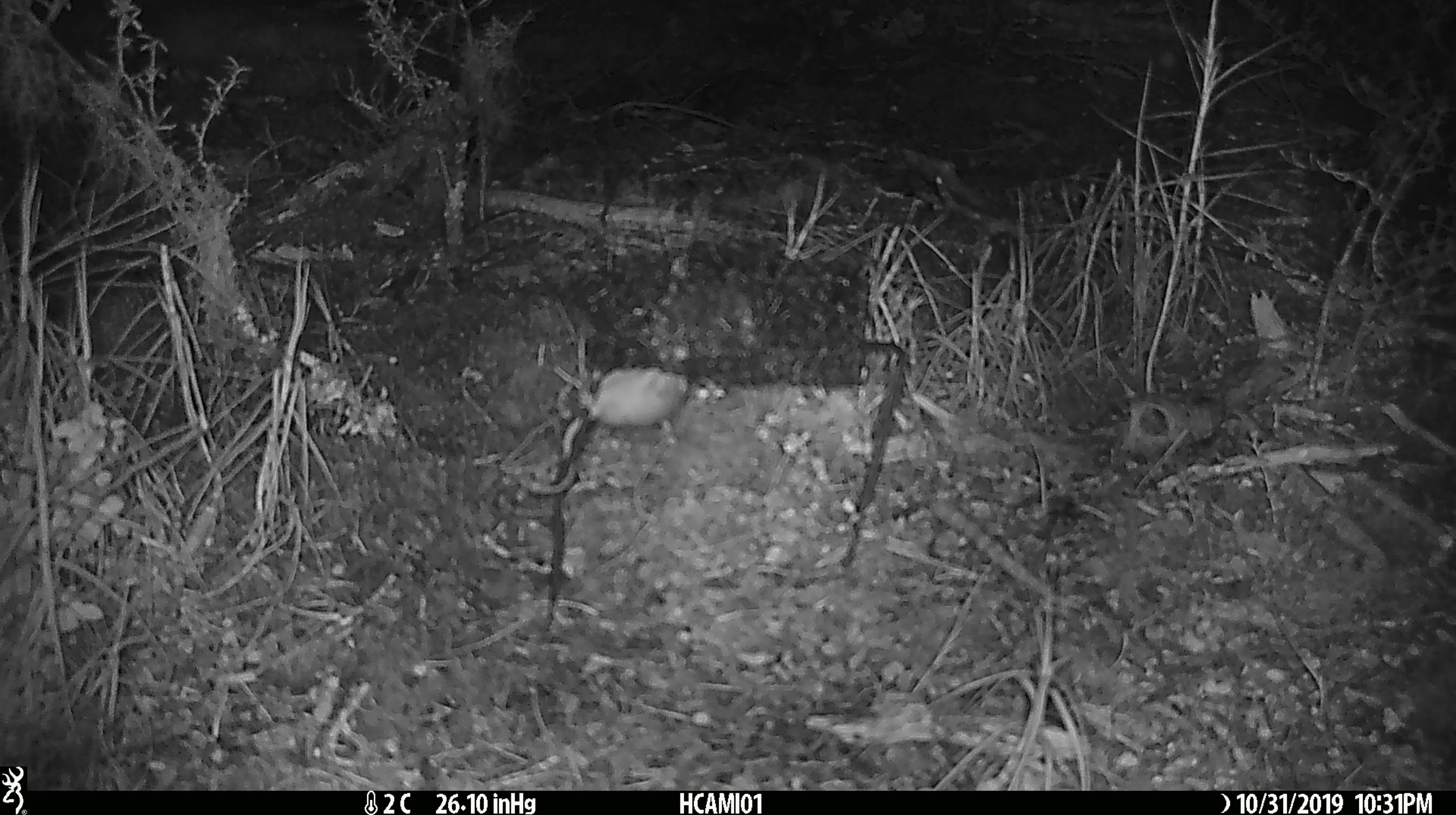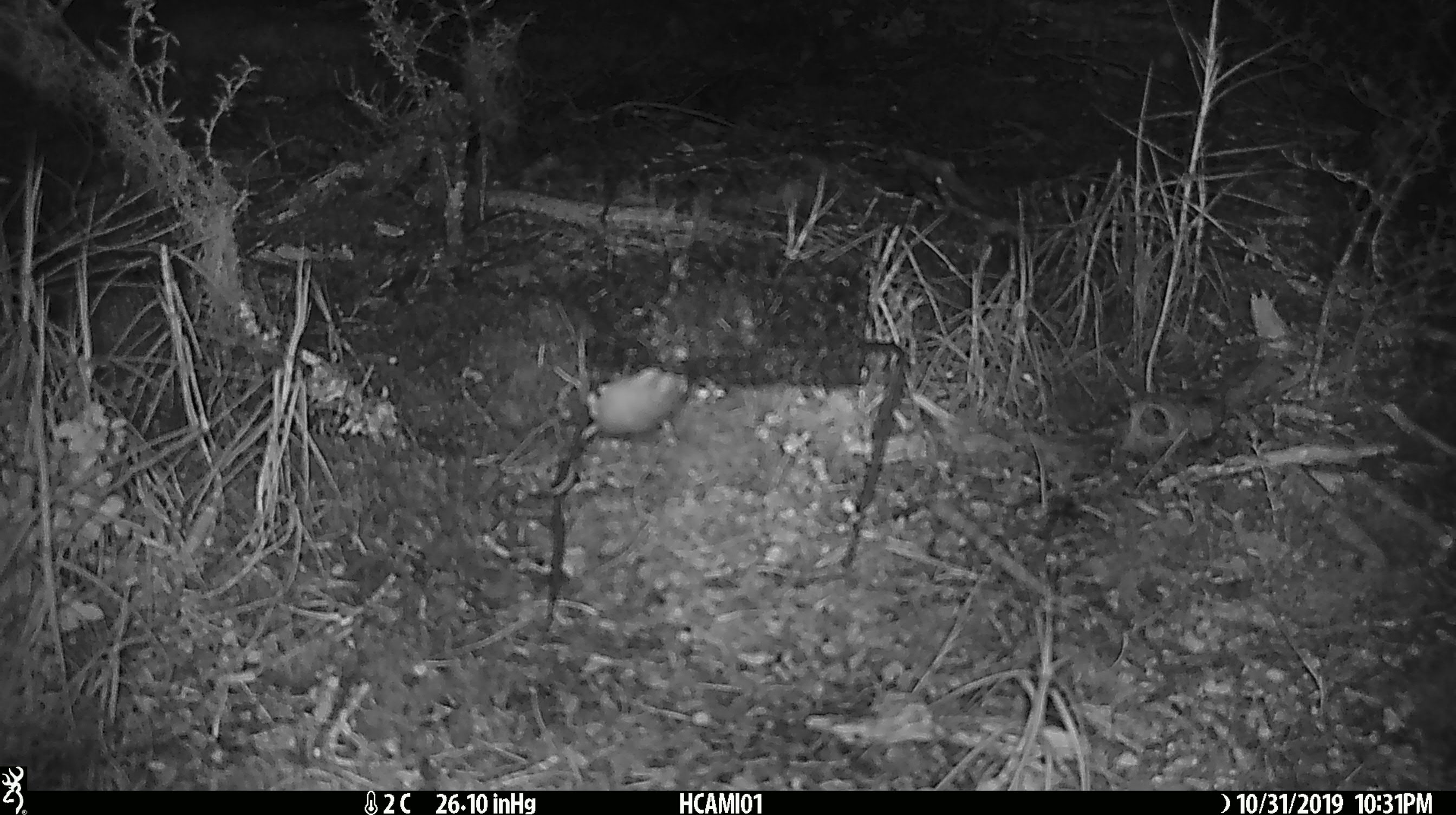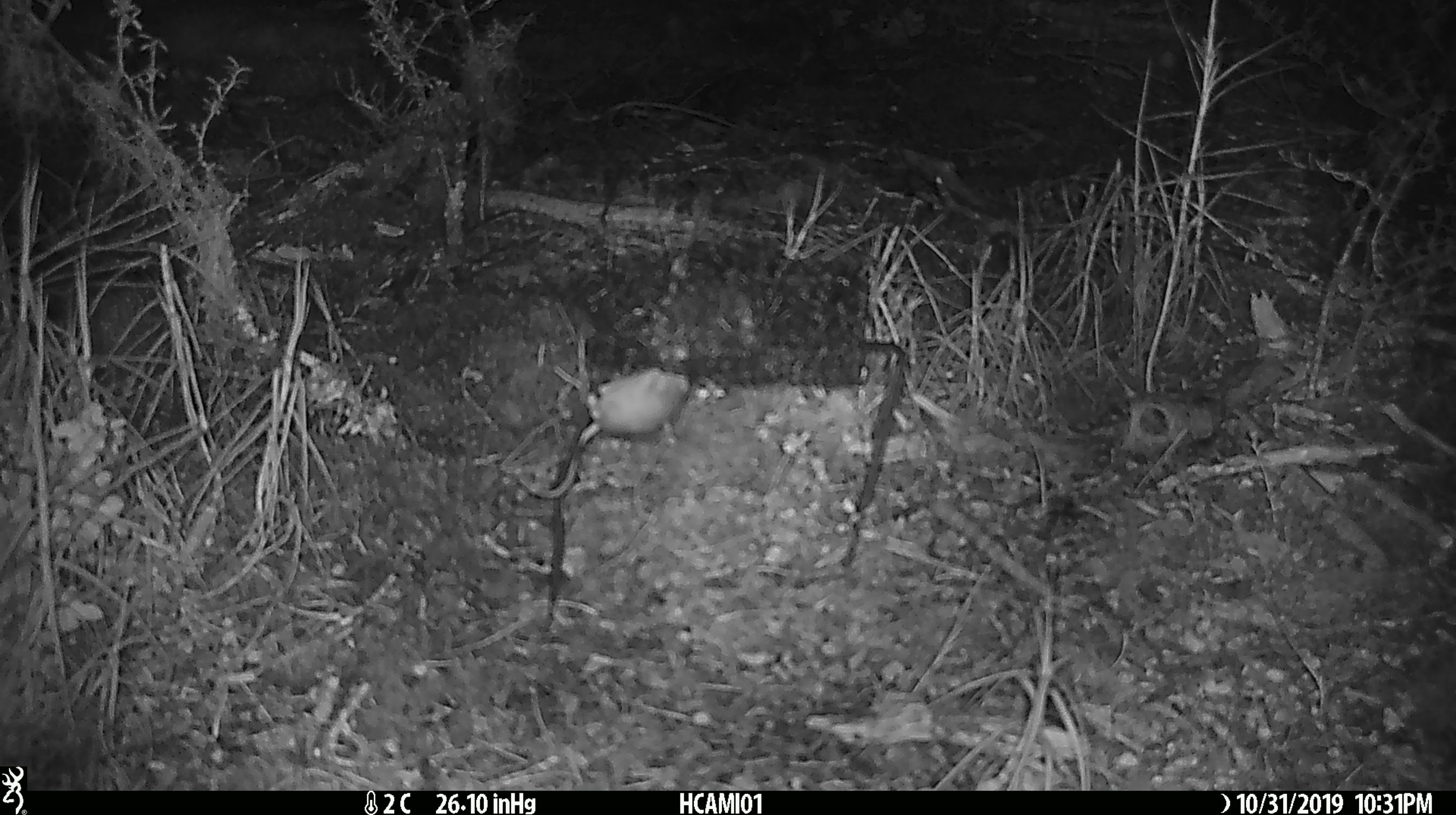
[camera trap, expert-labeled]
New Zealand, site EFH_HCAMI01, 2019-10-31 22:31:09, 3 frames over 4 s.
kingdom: Animalia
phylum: Chordata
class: Mammalia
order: Rodentia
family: Muridae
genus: Mus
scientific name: Mus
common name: mouse